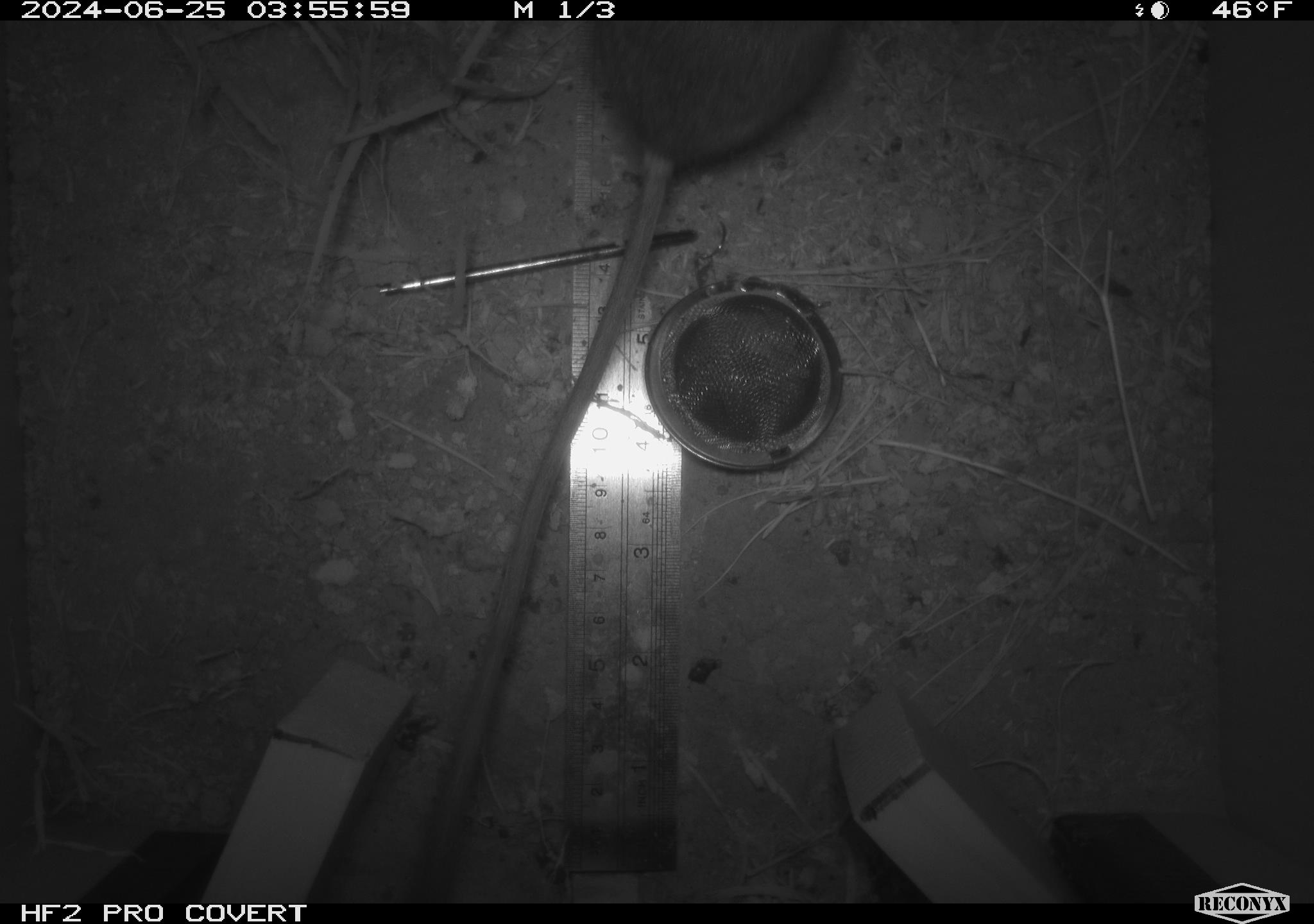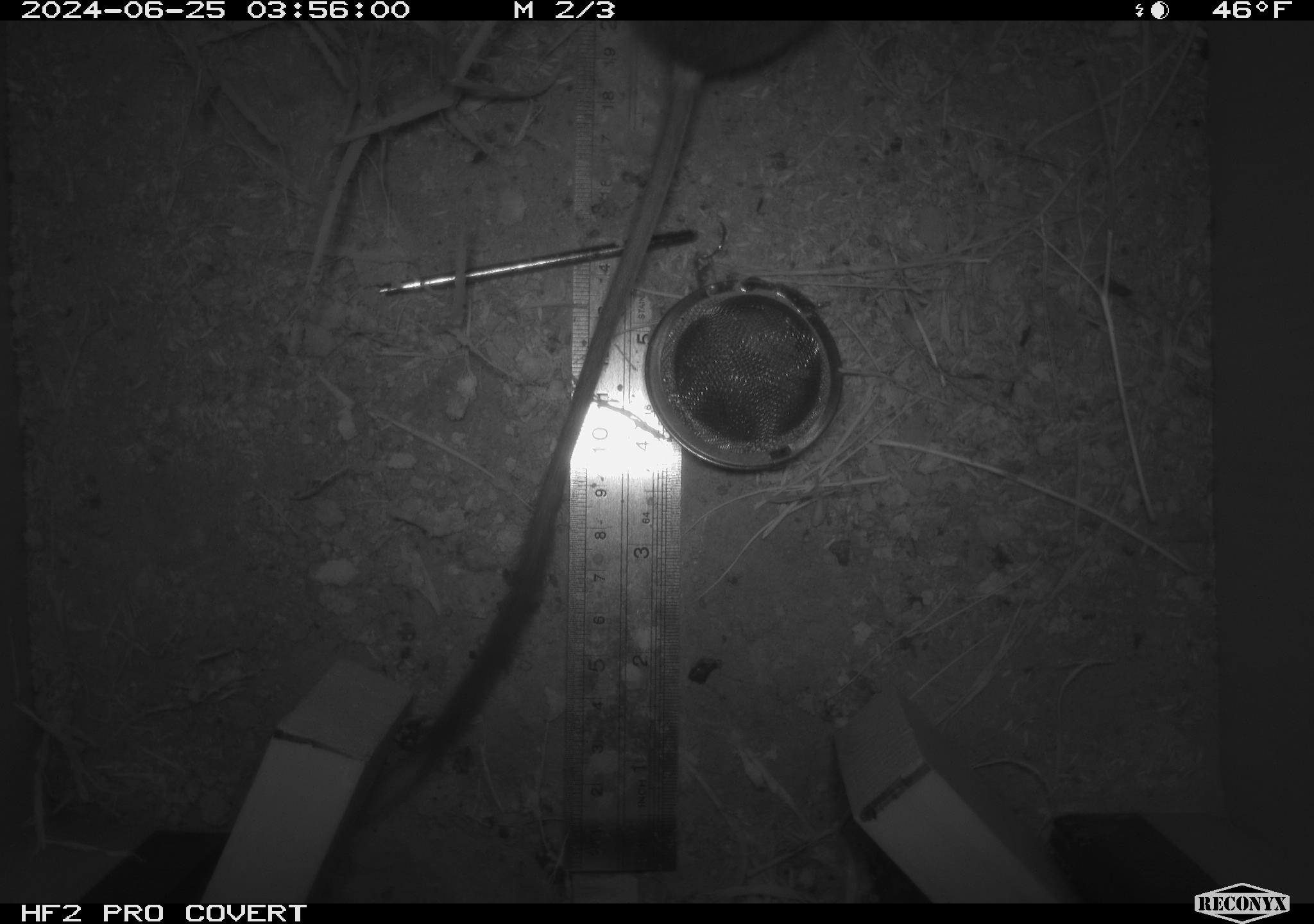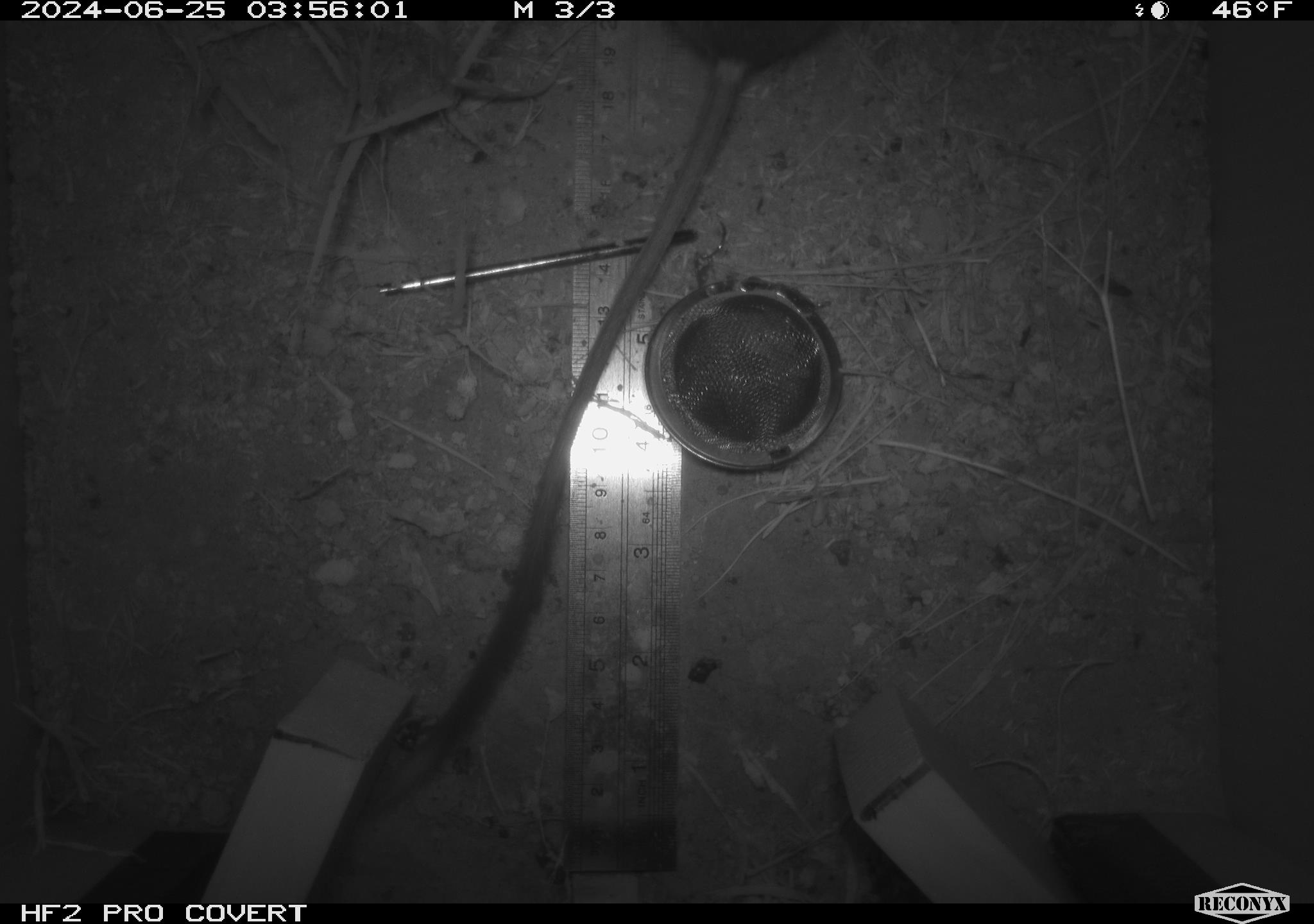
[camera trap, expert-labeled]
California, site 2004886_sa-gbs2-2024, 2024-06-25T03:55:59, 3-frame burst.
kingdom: Animalia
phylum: Chordata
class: Mammalia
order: Rodentia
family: Heteromyidae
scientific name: Heteromyidae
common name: kangaroo rats and pocket mice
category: heteromyidae family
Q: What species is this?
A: Heteromyidae family (kangaroo rats and pocket mice) (Heteromyidae).